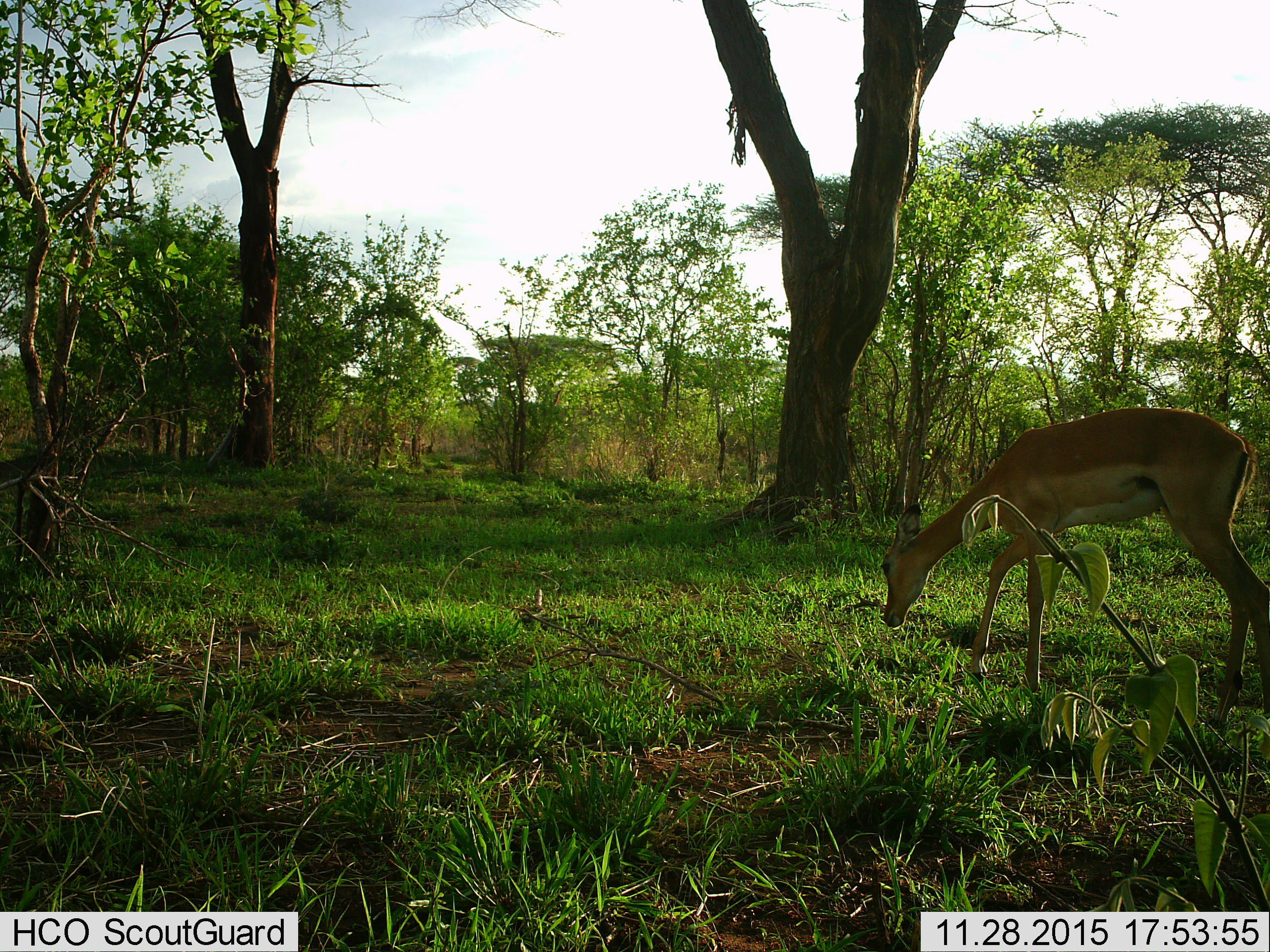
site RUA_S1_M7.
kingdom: Animalia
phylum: Chordata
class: Mammalia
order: Artiodactyla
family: Bovidae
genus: Aepyceros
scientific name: Aepyceros melampus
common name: impala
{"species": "impala (Aepyceros melampus)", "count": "1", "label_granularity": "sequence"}